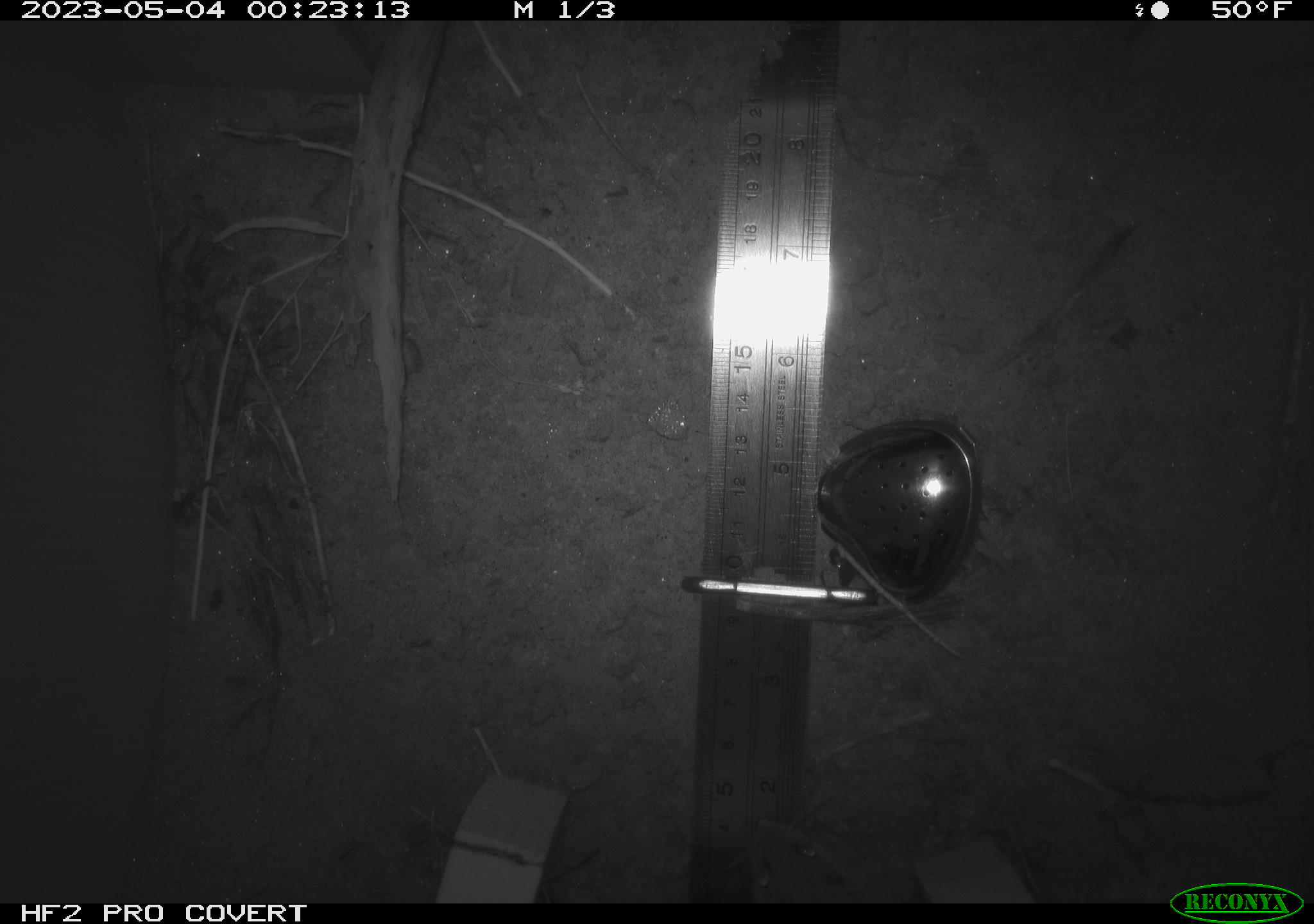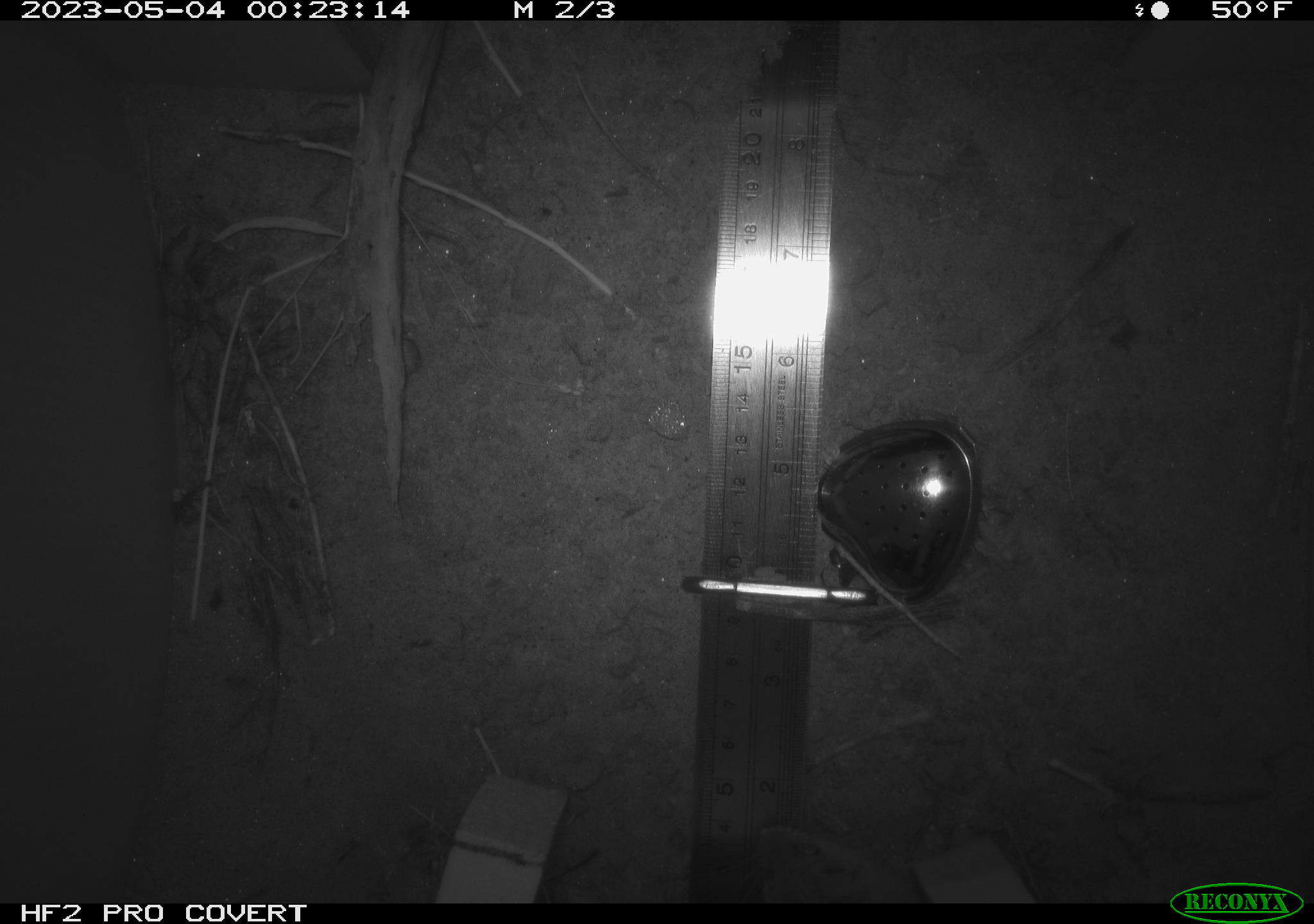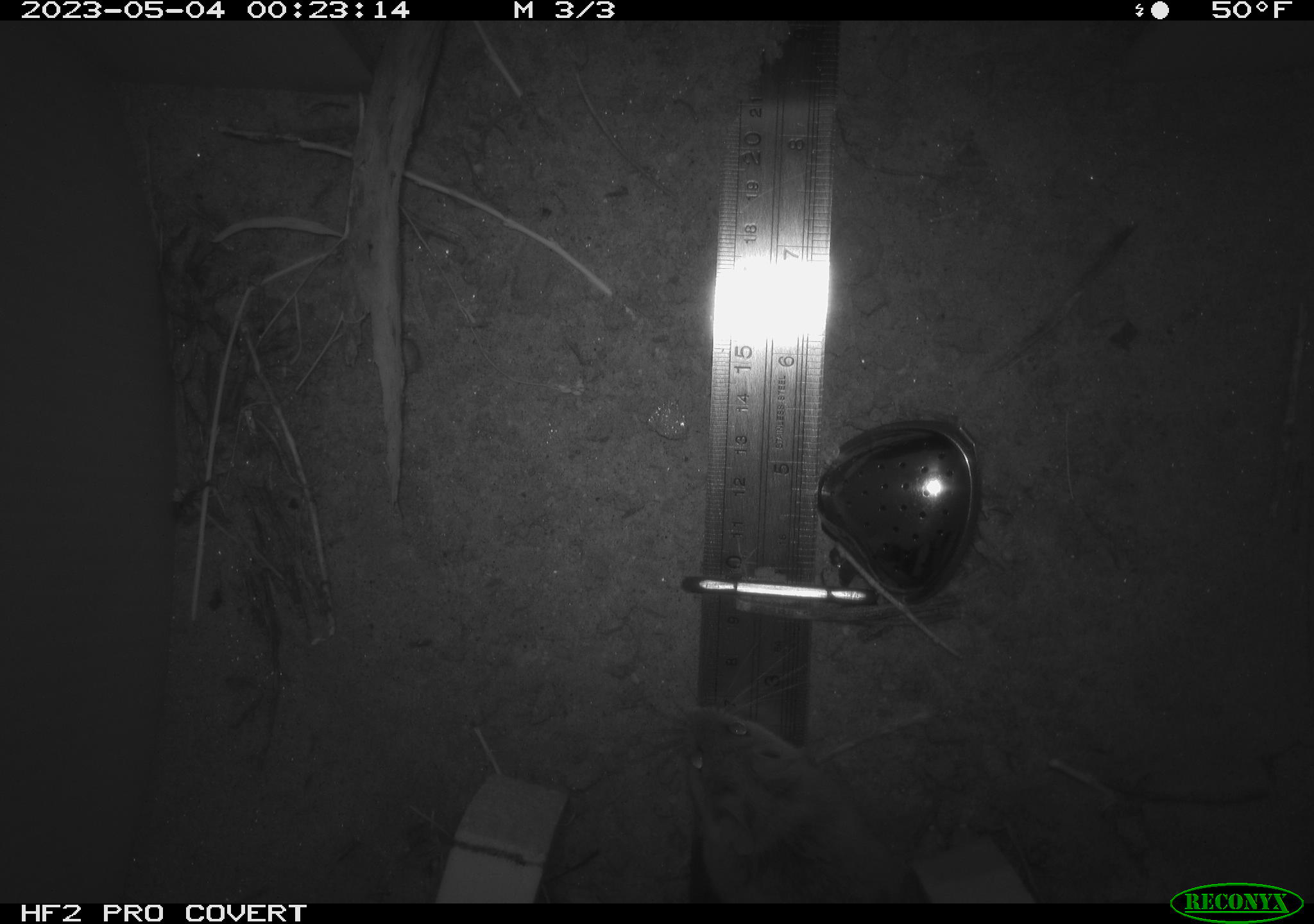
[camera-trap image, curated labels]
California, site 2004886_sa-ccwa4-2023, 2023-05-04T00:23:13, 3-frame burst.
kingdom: Animalia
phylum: Chordata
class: Mammalia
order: Rodentia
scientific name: Rodentia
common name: mouse species